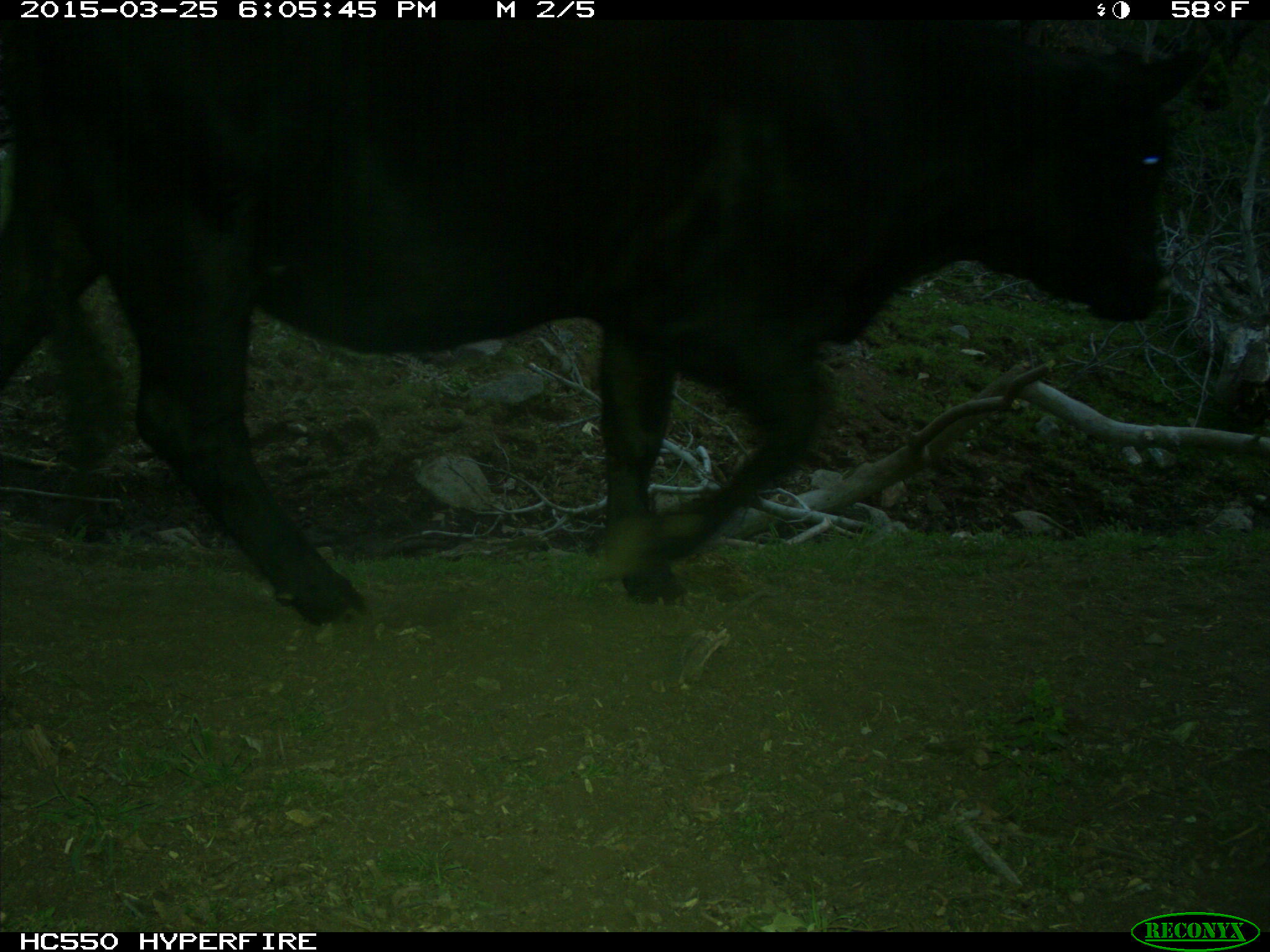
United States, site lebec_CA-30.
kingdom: Animalia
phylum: Chordata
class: Mammalia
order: Artiodactyla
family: Bovidae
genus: Bos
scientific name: Bos taurus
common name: domestic cow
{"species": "Bos taurus (domestic cow)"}